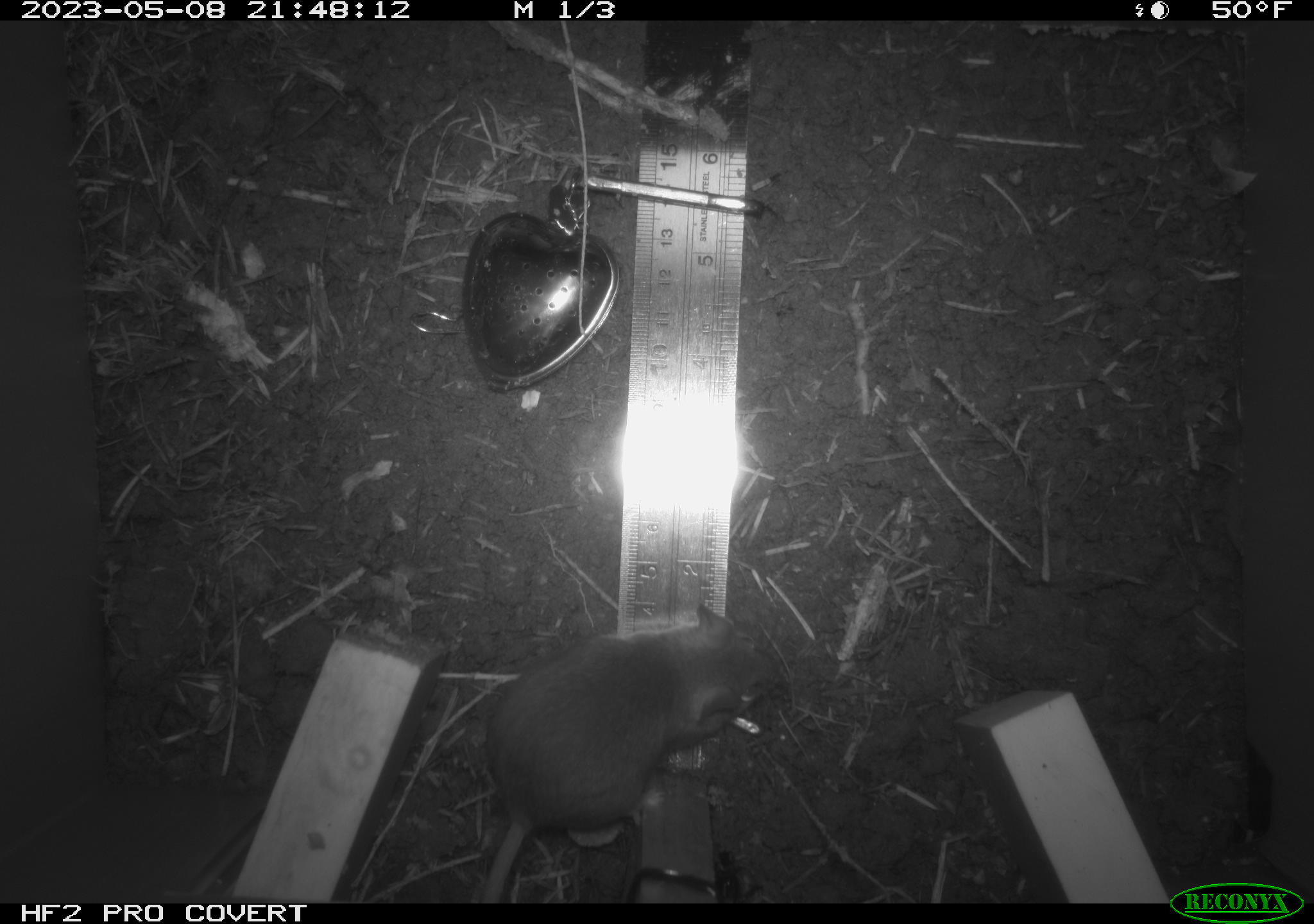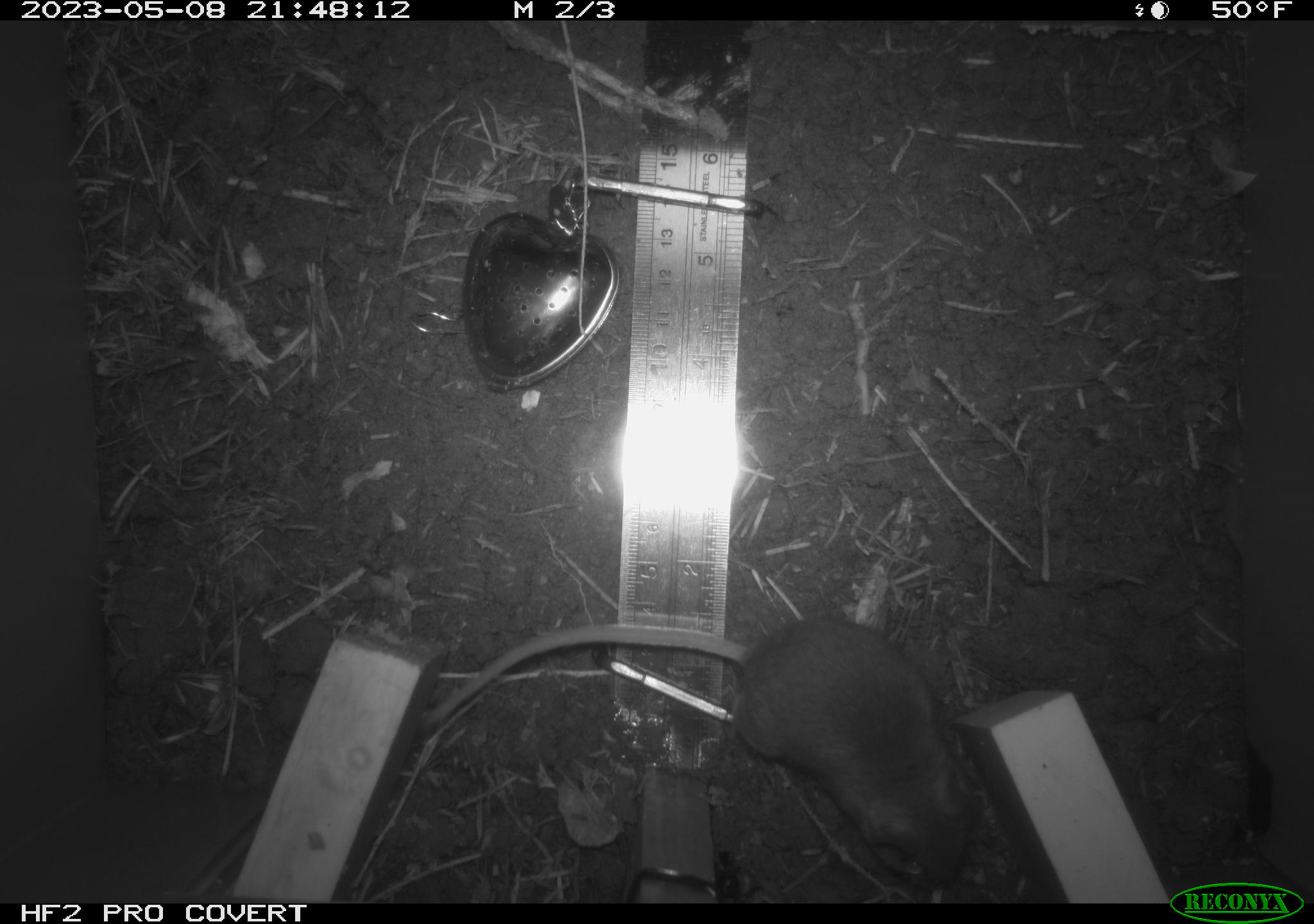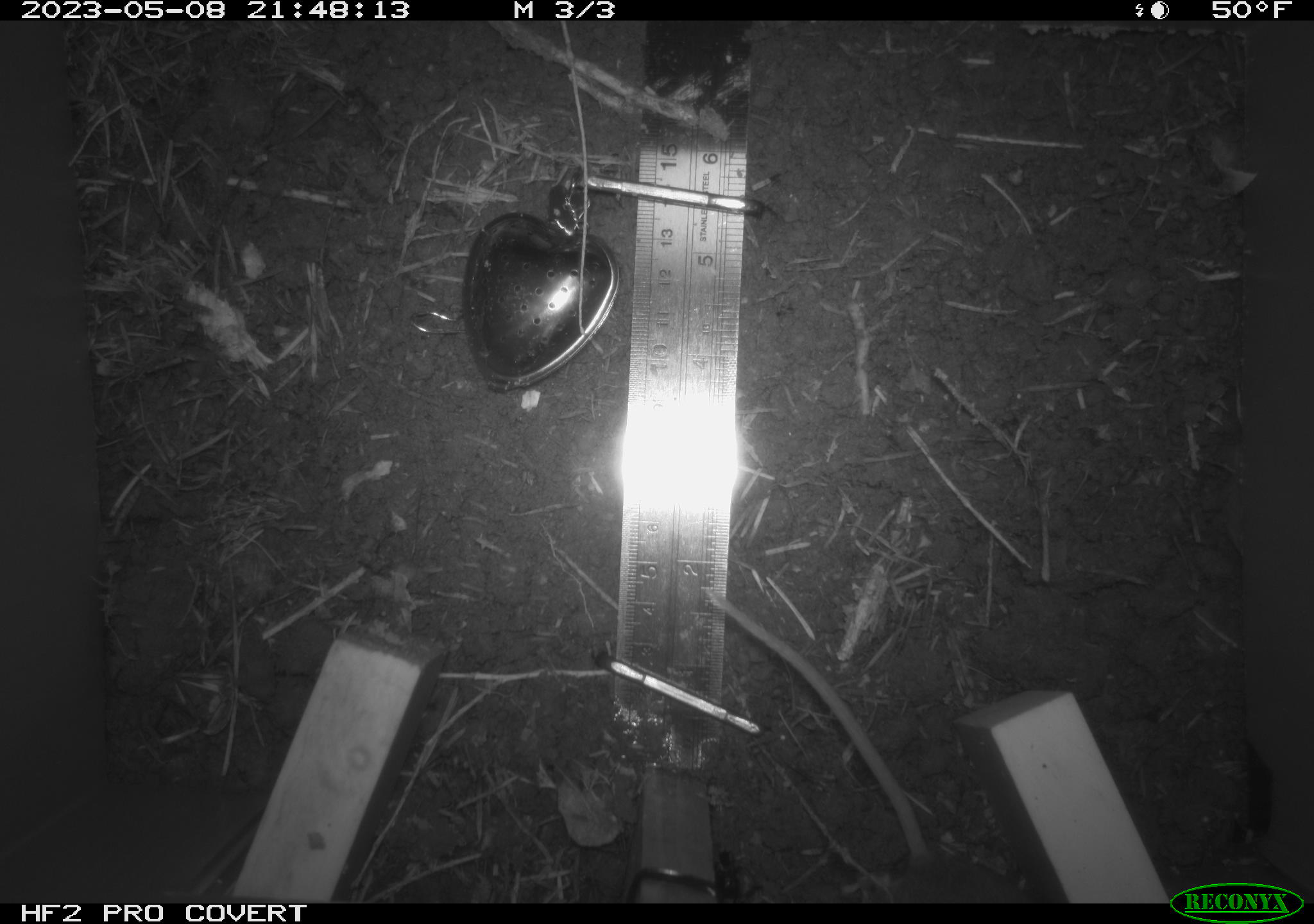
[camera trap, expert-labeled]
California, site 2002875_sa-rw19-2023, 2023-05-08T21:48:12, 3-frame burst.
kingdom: Animalia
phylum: Chordata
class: Mammalia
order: Rodentia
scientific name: Rodentia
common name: mouse species